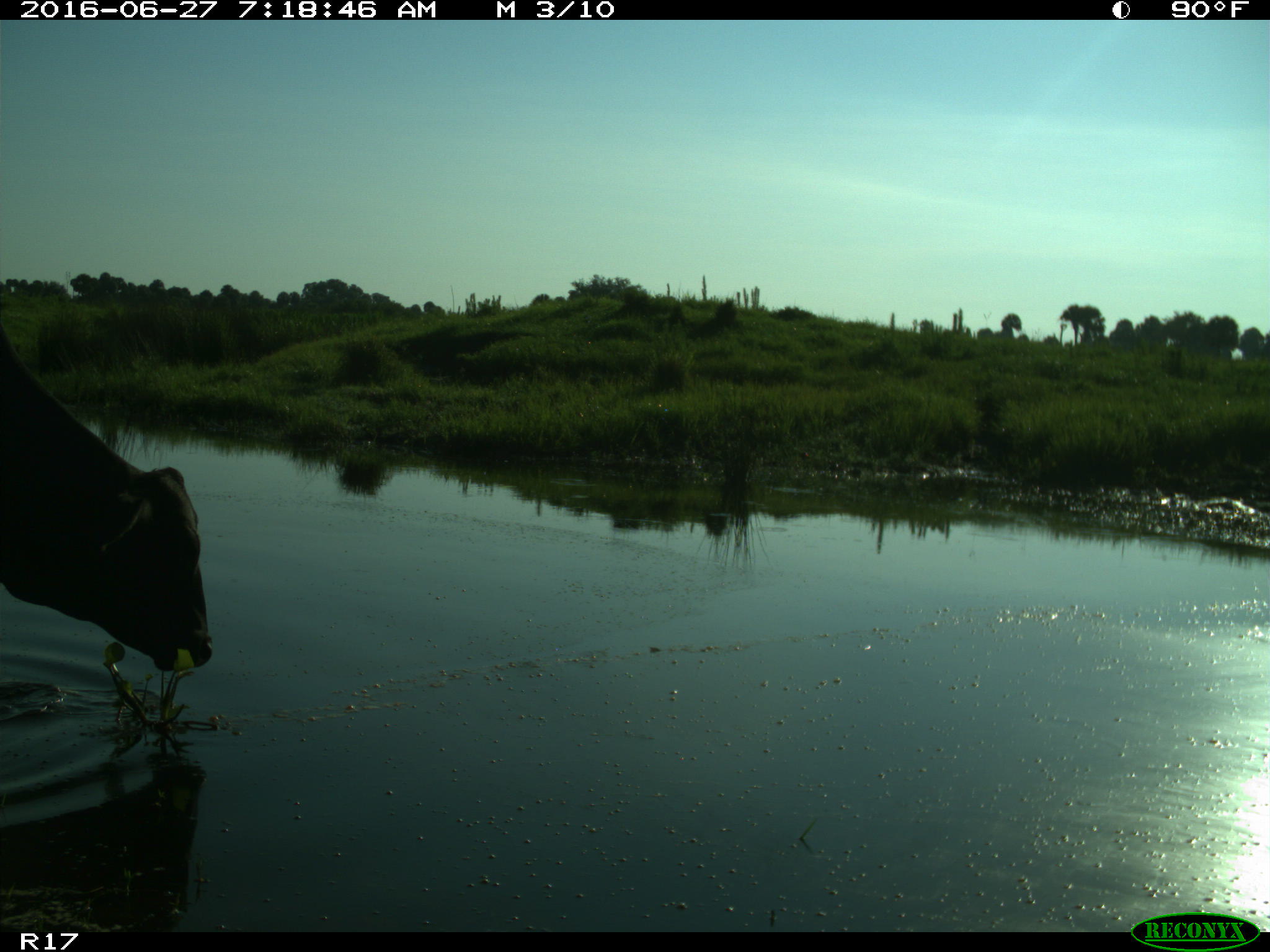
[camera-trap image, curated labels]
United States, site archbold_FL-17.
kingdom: Animalia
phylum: Chordata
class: Mammalia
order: Artiodactyla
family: Bovidae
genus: Bos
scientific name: Bos taurus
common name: domestic cow